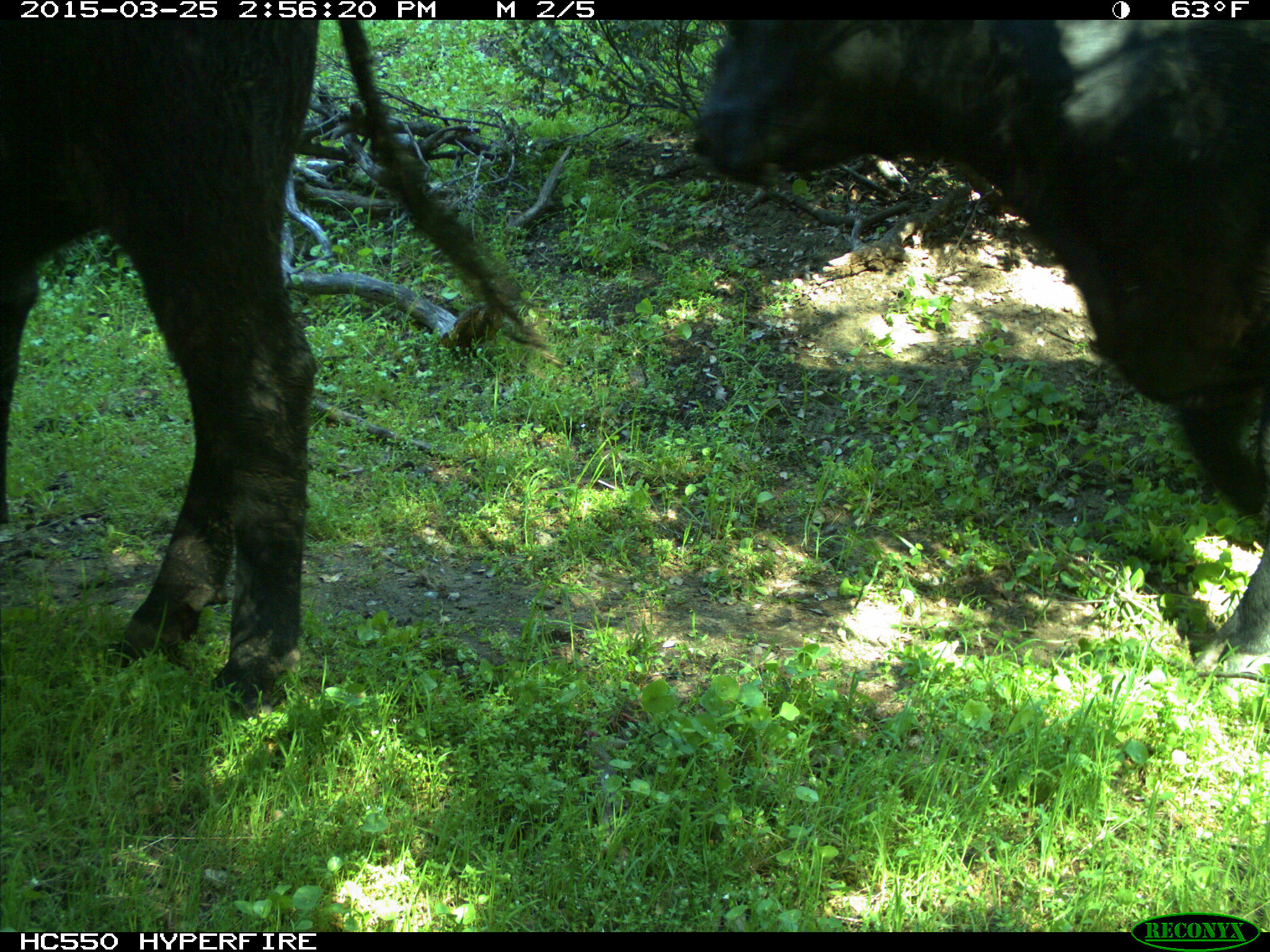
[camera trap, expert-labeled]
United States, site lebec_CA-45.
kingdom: Animalia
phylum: Chordata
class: Mammalia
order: Artiodactyla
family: Bovidae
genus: Bos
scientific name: Bos taurus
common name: domestic cow